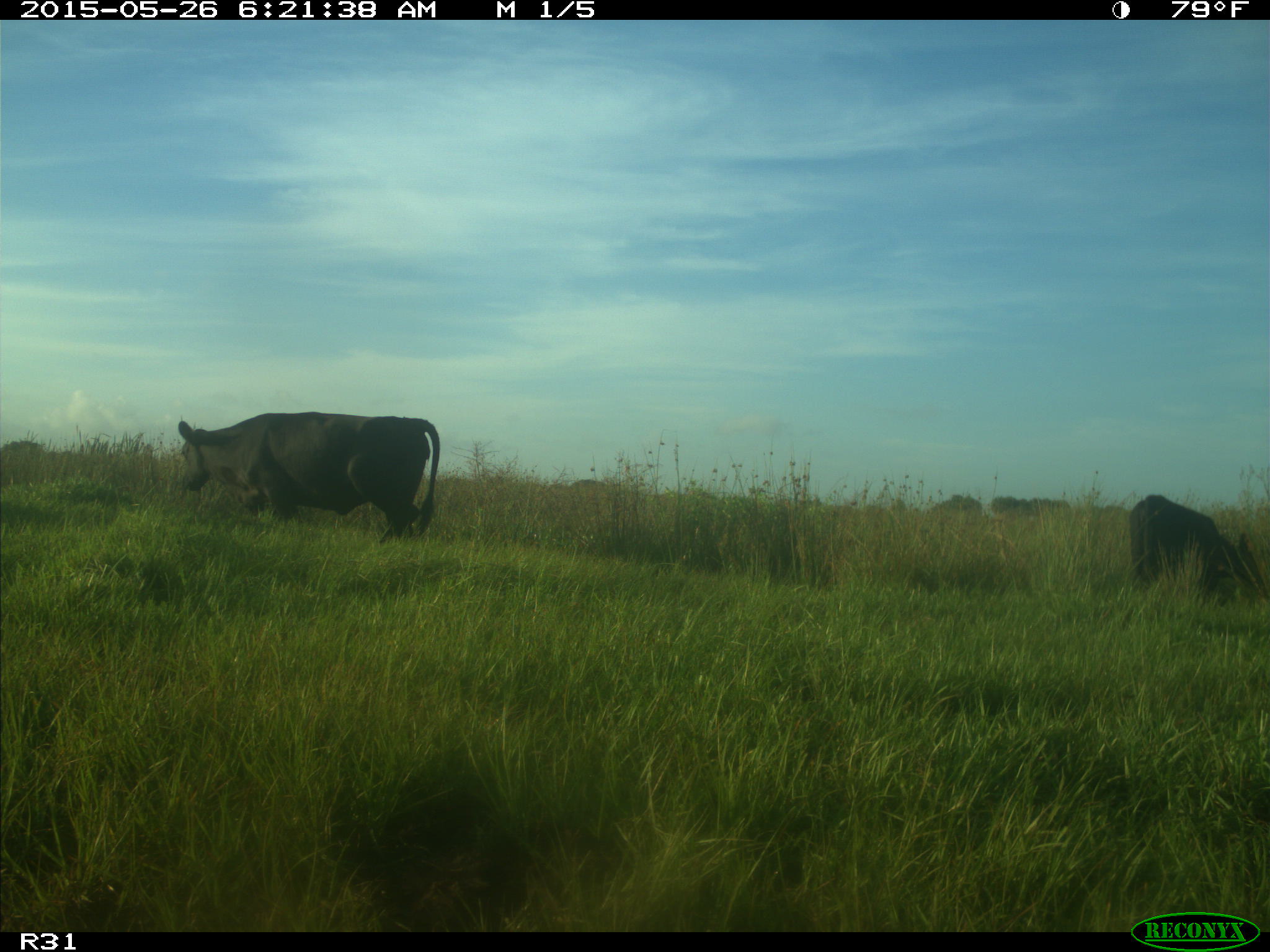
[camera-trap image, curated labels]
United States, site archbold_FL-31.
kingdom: Animalia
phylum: Chordata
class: Mammalia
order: Artiodactyla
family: Bovidae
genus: Bos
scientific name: Bos taurus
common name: domestic cow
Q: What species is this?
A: Bos taurus (domestic cow).